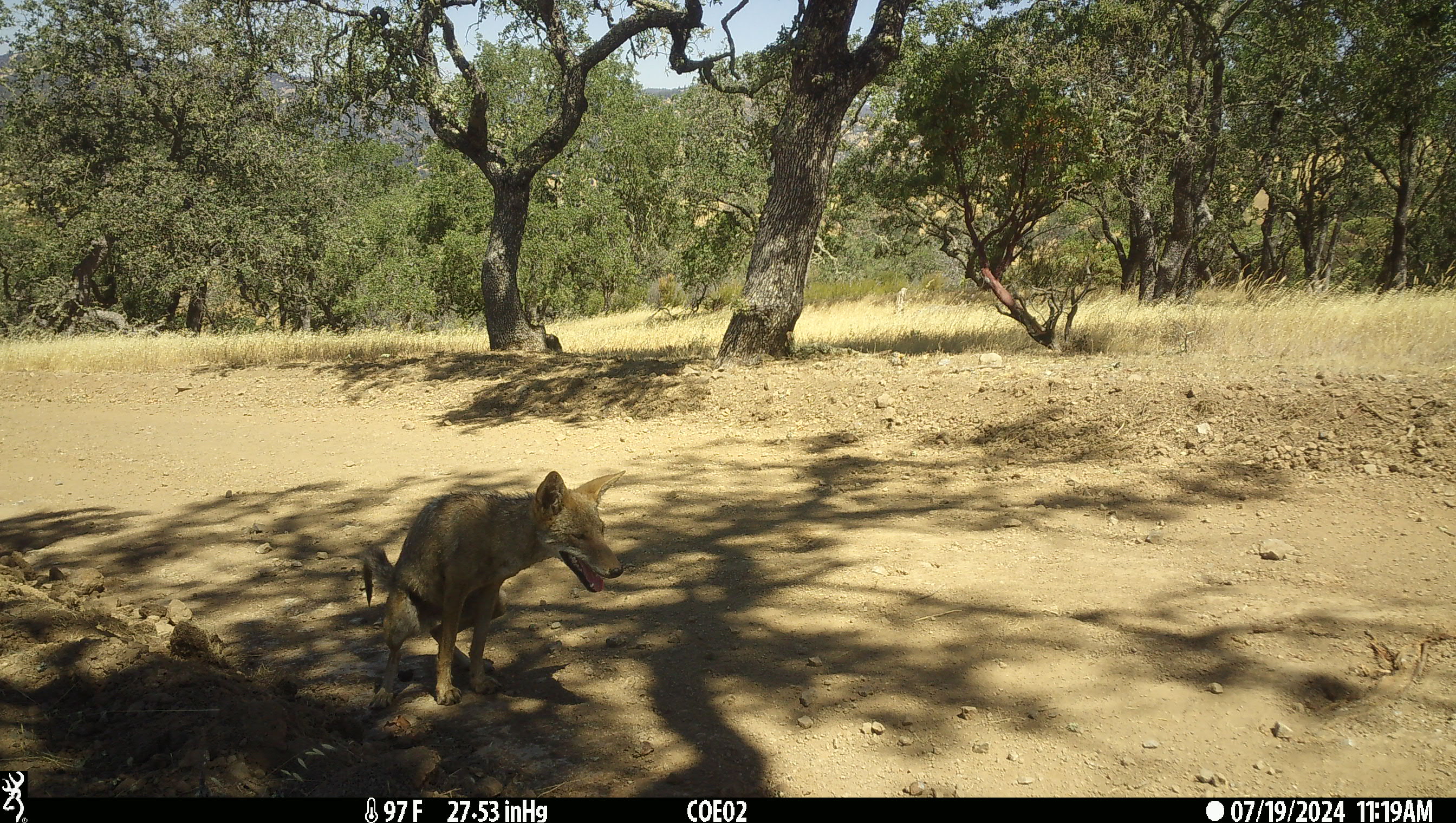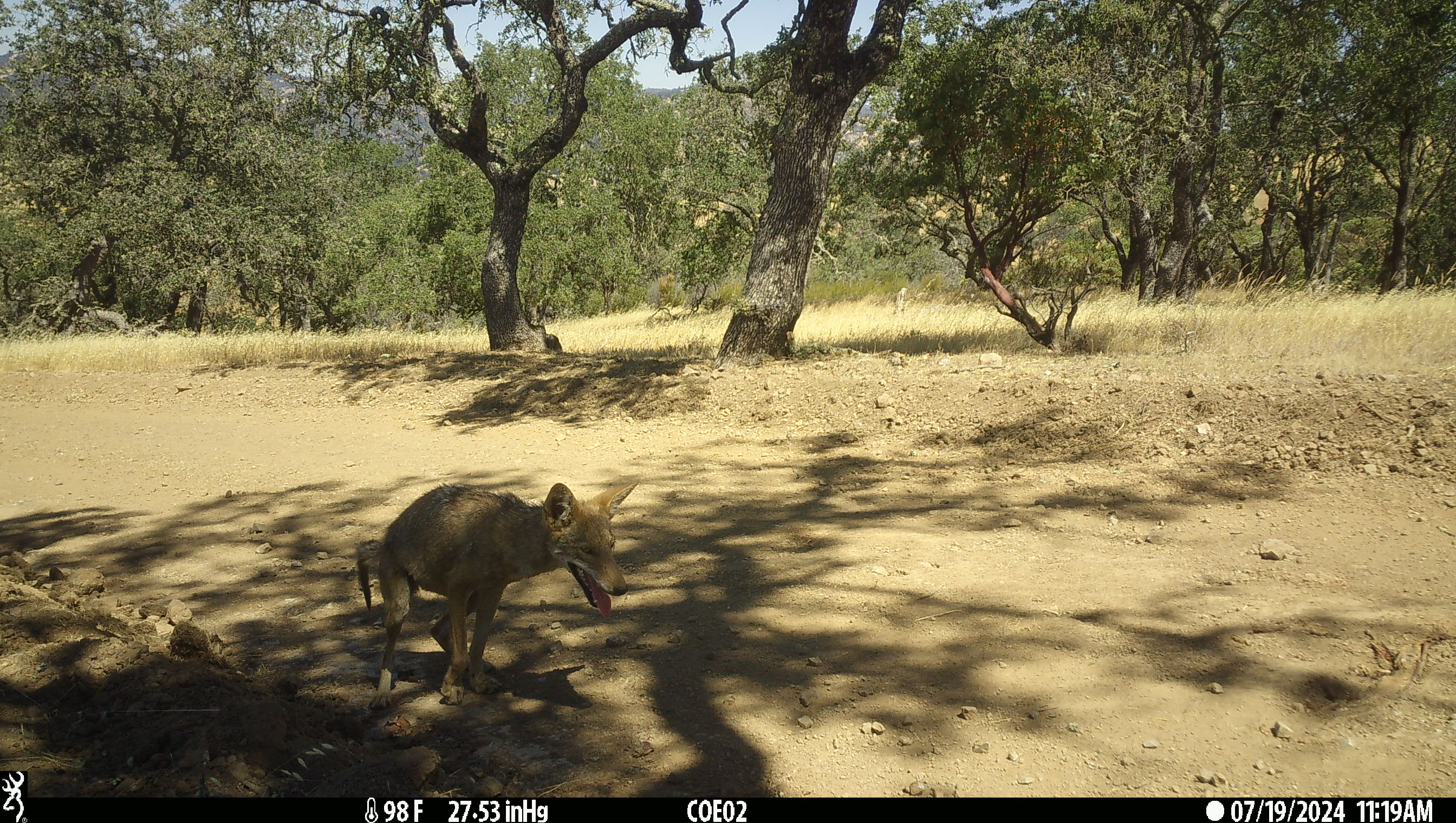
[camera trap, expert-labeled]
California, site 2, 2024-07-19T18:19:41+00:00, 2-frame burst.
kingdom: Animalia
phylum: Chordata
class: Mammalia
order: Carnivora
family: Canidae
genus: Canis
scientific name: Canis latrans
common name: coyote